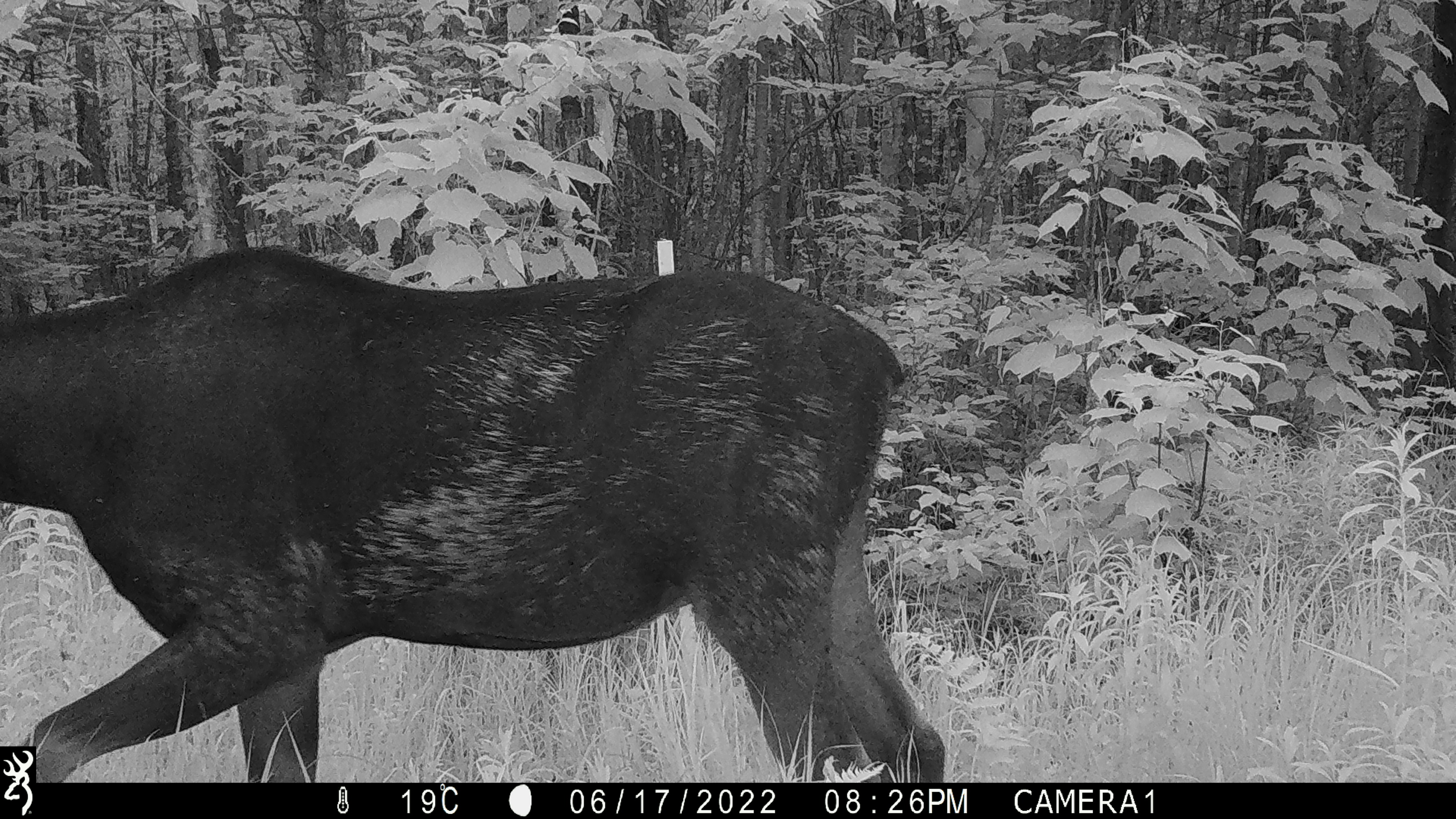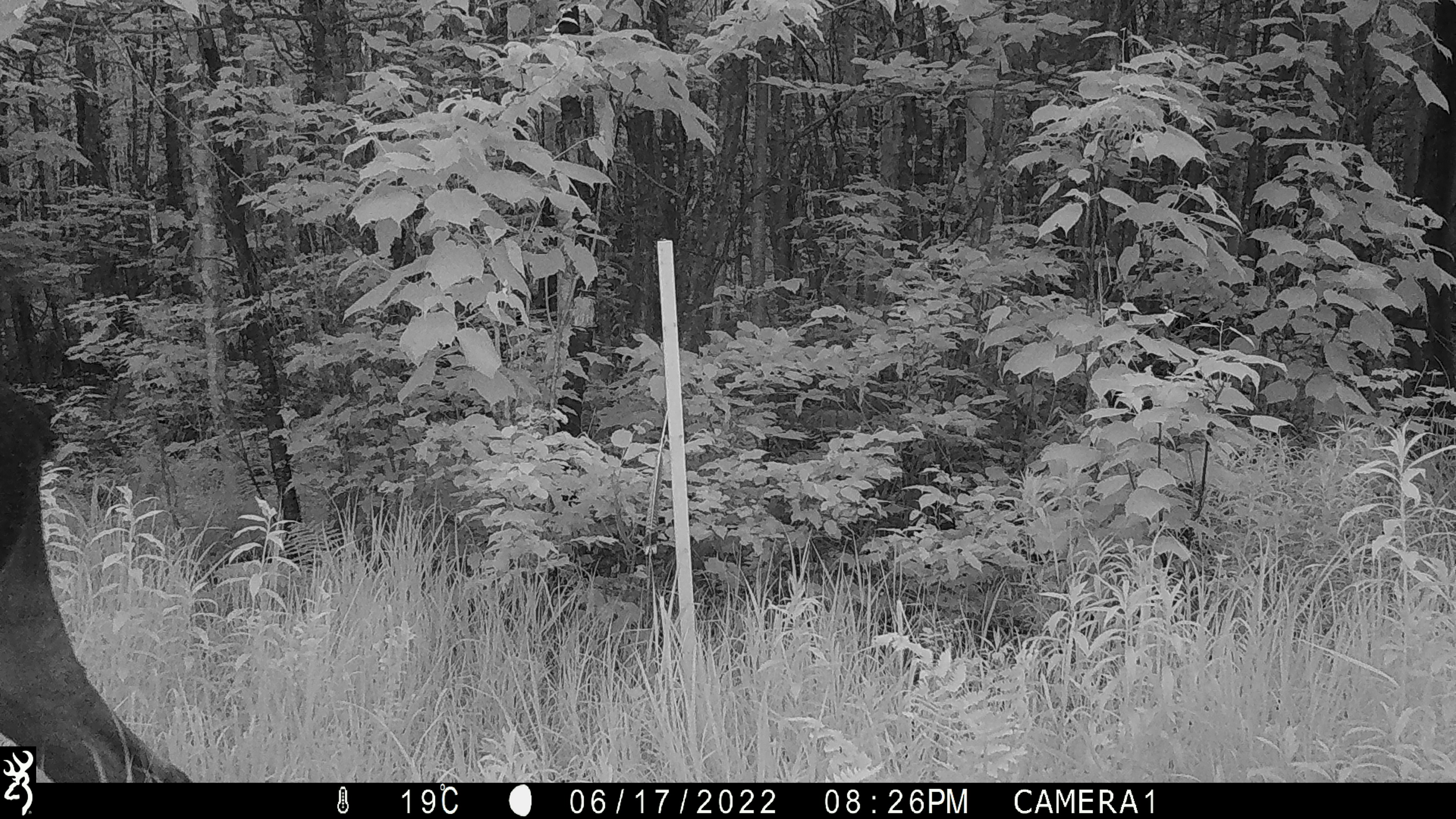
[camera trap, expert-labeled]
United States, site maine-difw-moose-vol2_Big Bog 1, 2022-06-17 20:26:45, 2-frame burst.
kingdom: Animalia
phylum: Chordata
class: Mammalia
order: Artiodactyla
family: Cervidae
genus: Alces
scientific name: Alces alces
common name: moose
Moose (Alces alces).